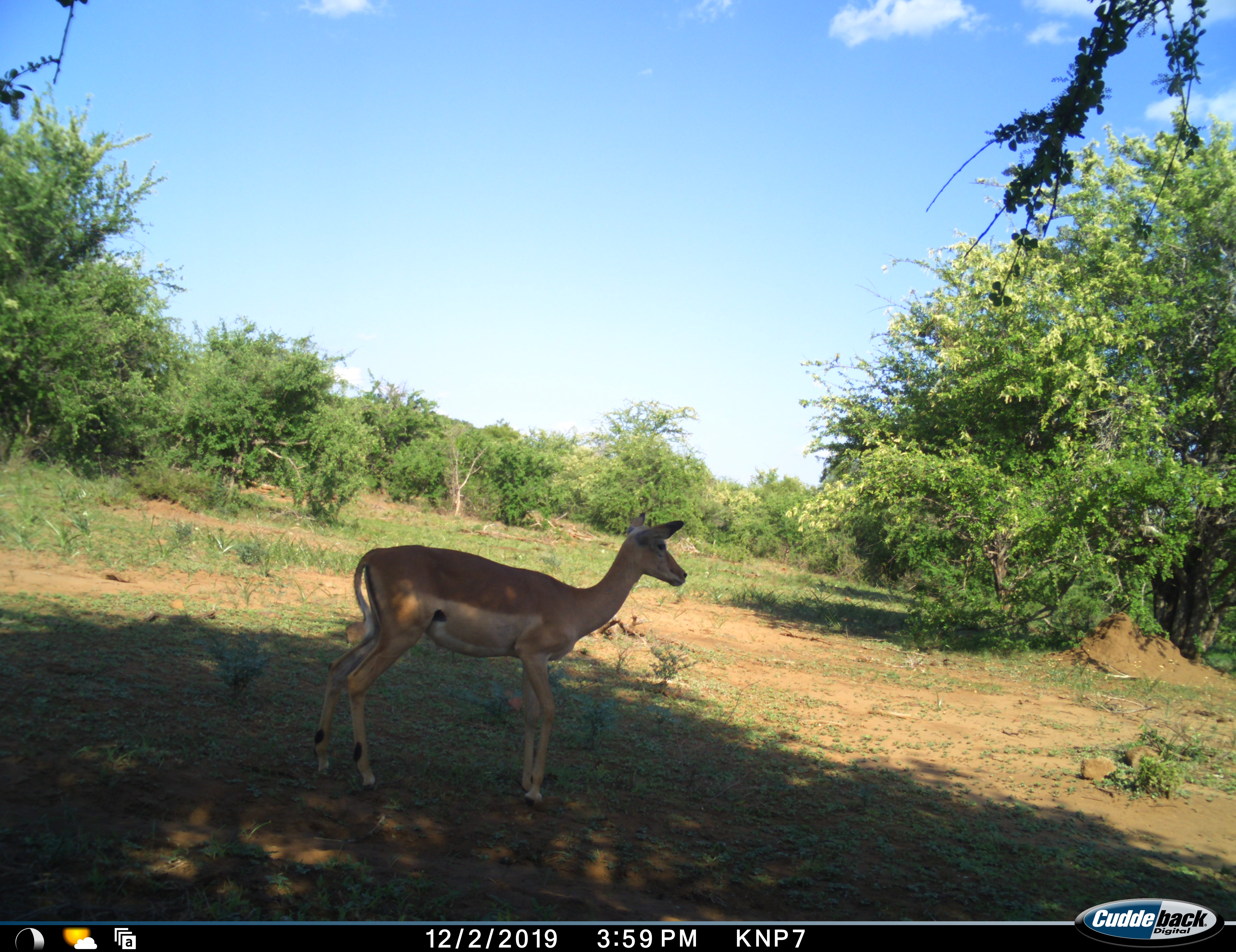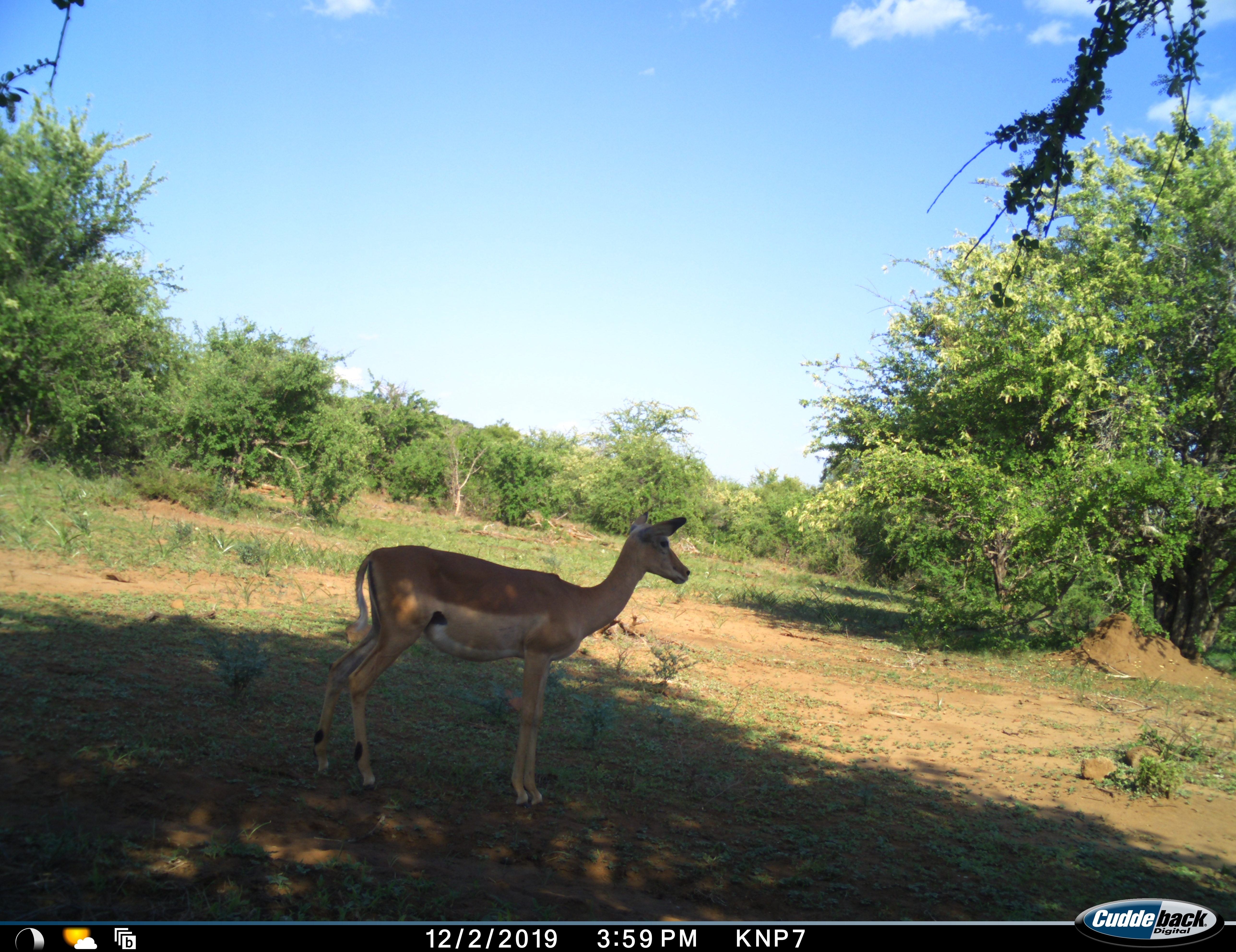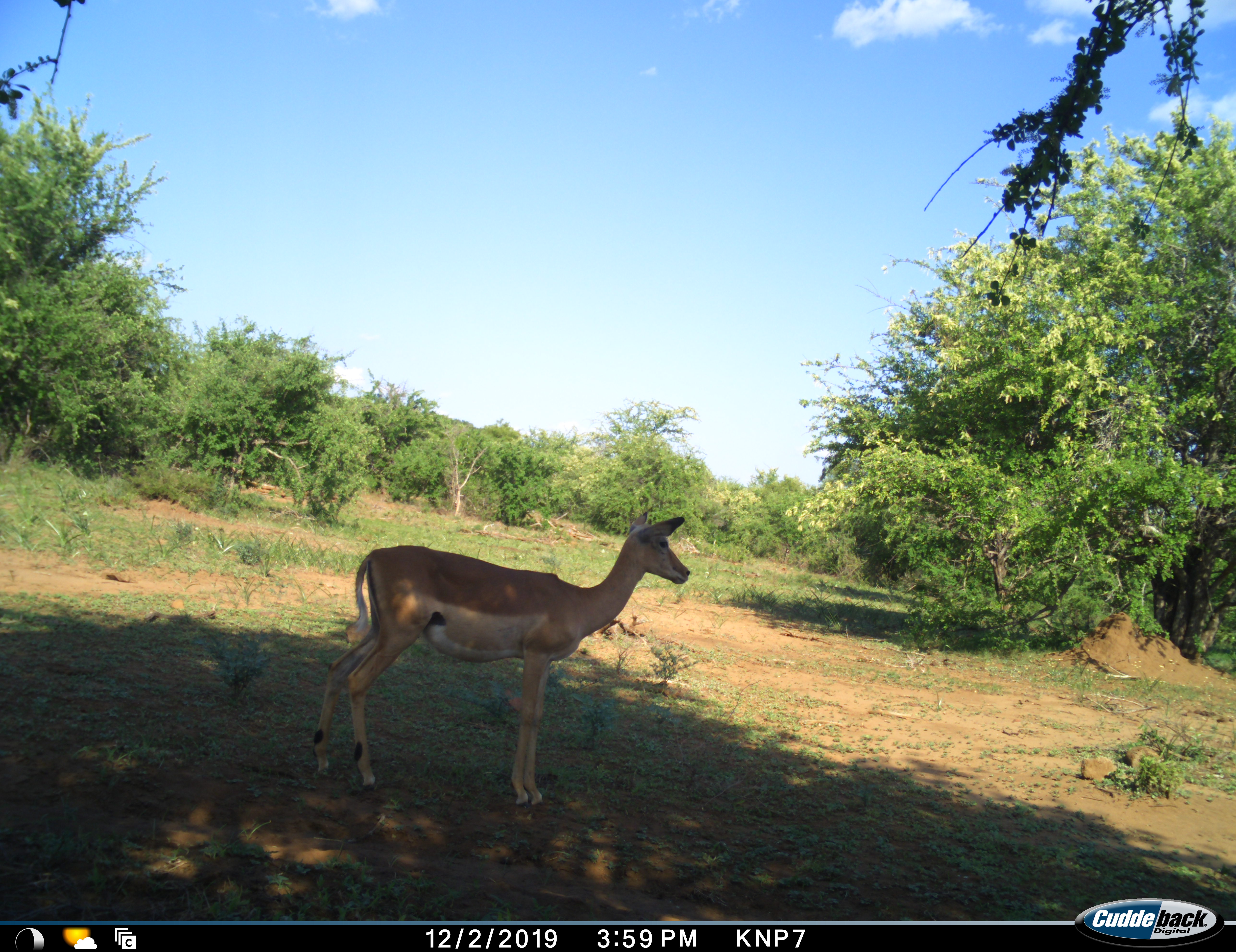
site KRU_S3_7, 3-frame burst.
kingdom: Animalia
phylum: Chordata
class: Mammalia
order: Artiodactyla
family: Bovidae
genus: Aepyceros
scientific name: Aepyceros melampus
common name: impala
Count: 1.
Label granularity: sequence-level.